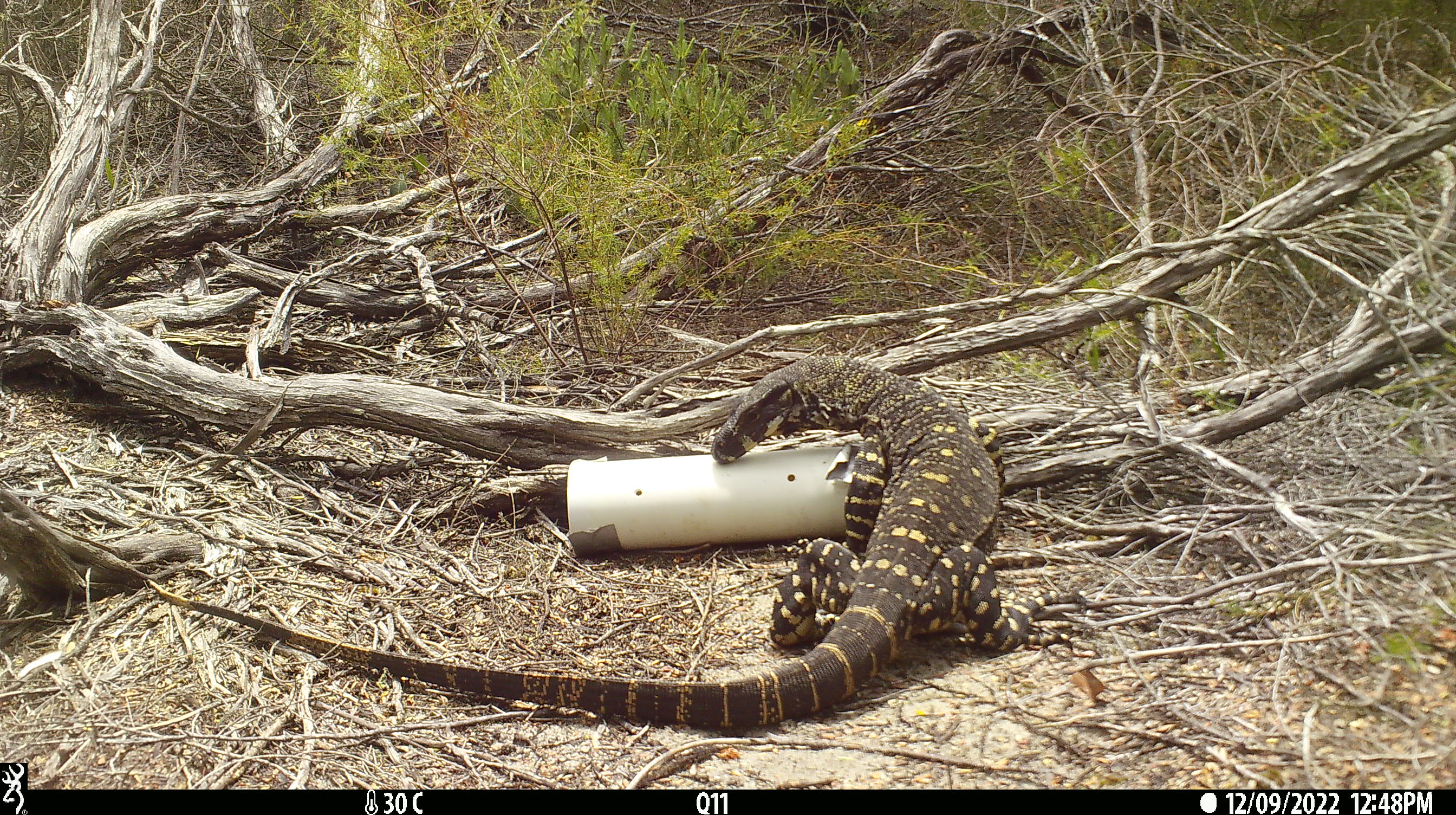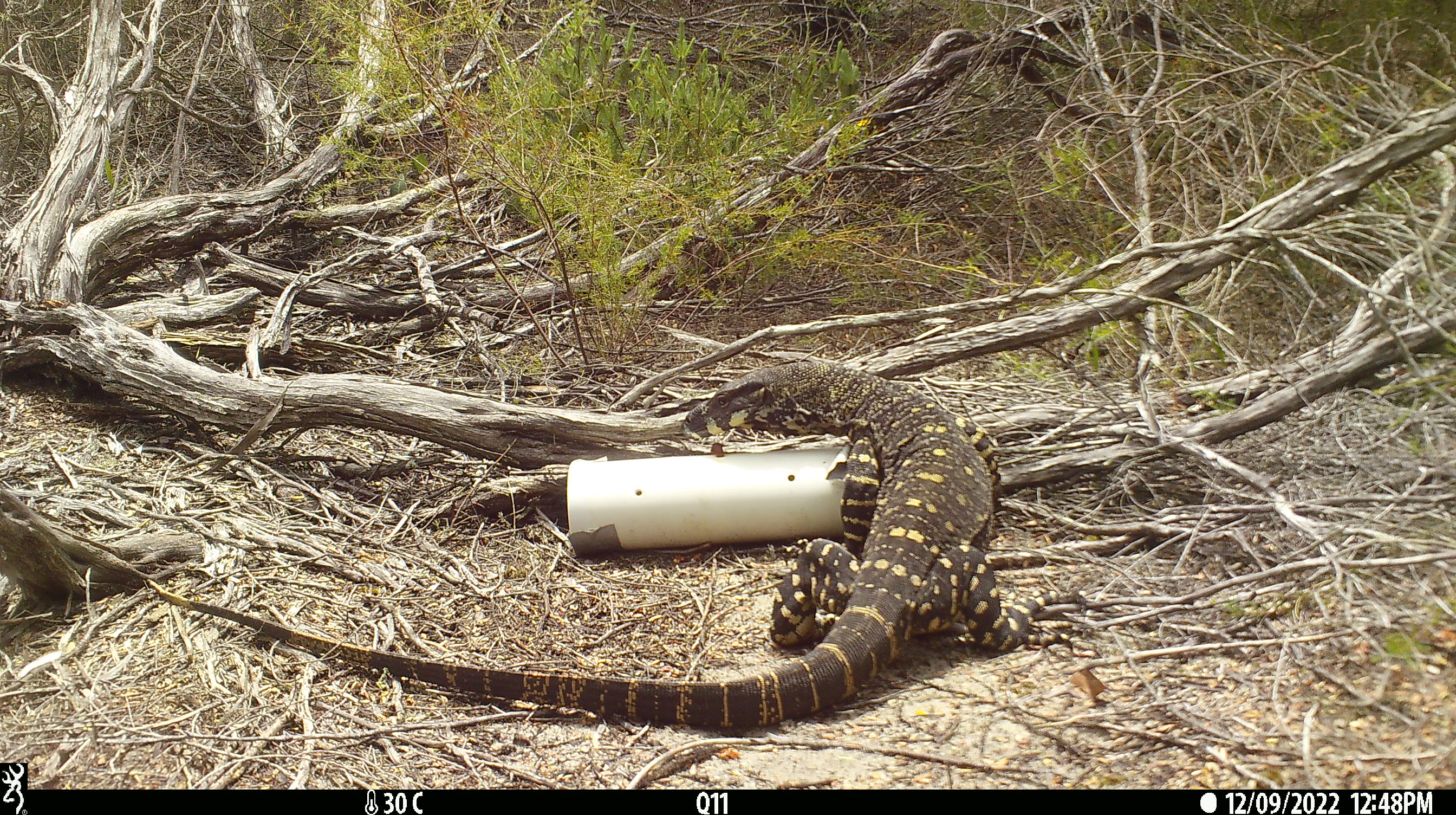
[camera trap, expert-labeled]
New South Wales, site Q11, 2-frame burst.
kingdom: Animalia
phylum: Chordata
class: Reptilia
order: Squamata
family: Varanidae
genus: Varanus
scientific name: Varanus varius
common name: lace monitor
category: goanna